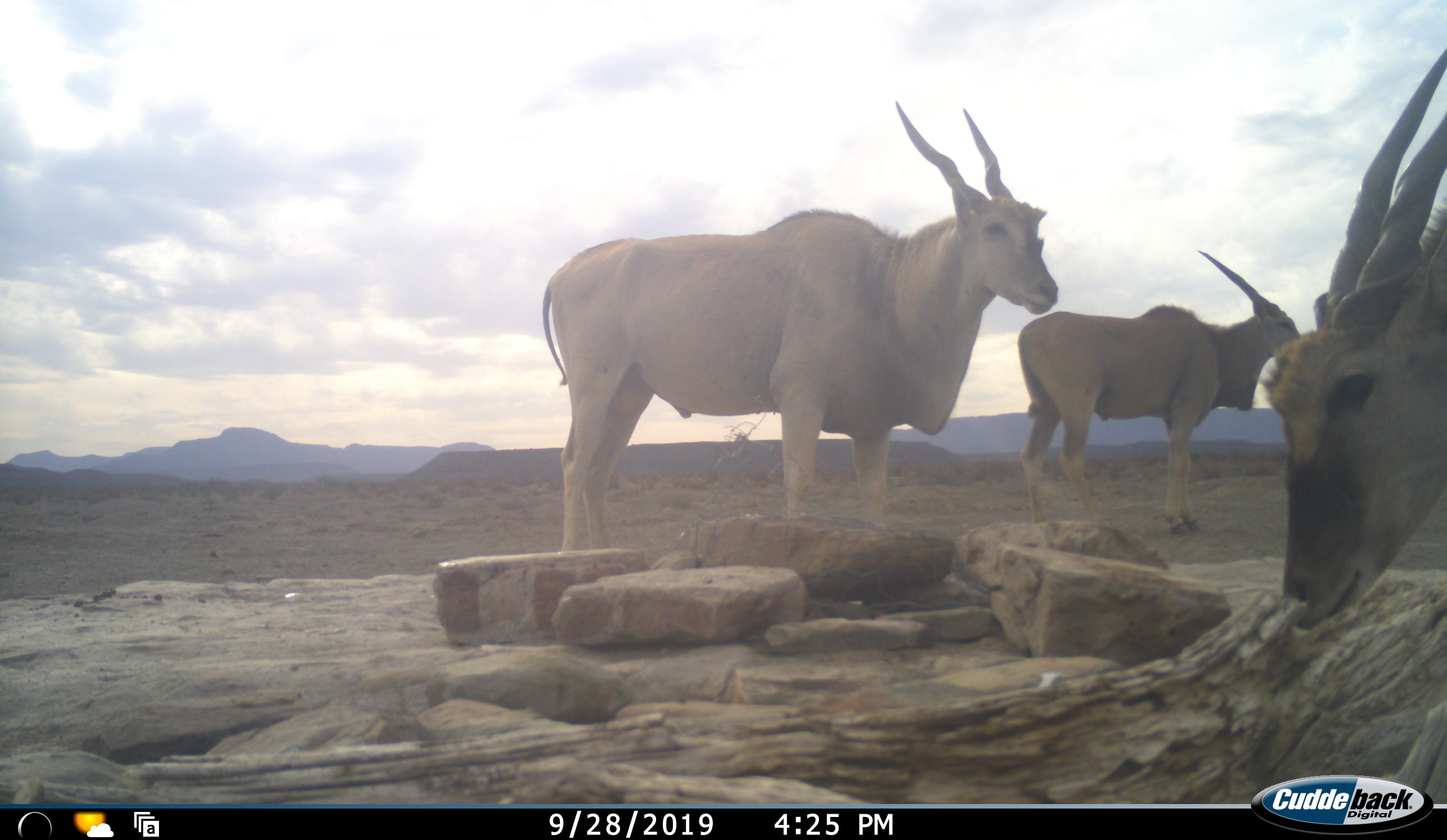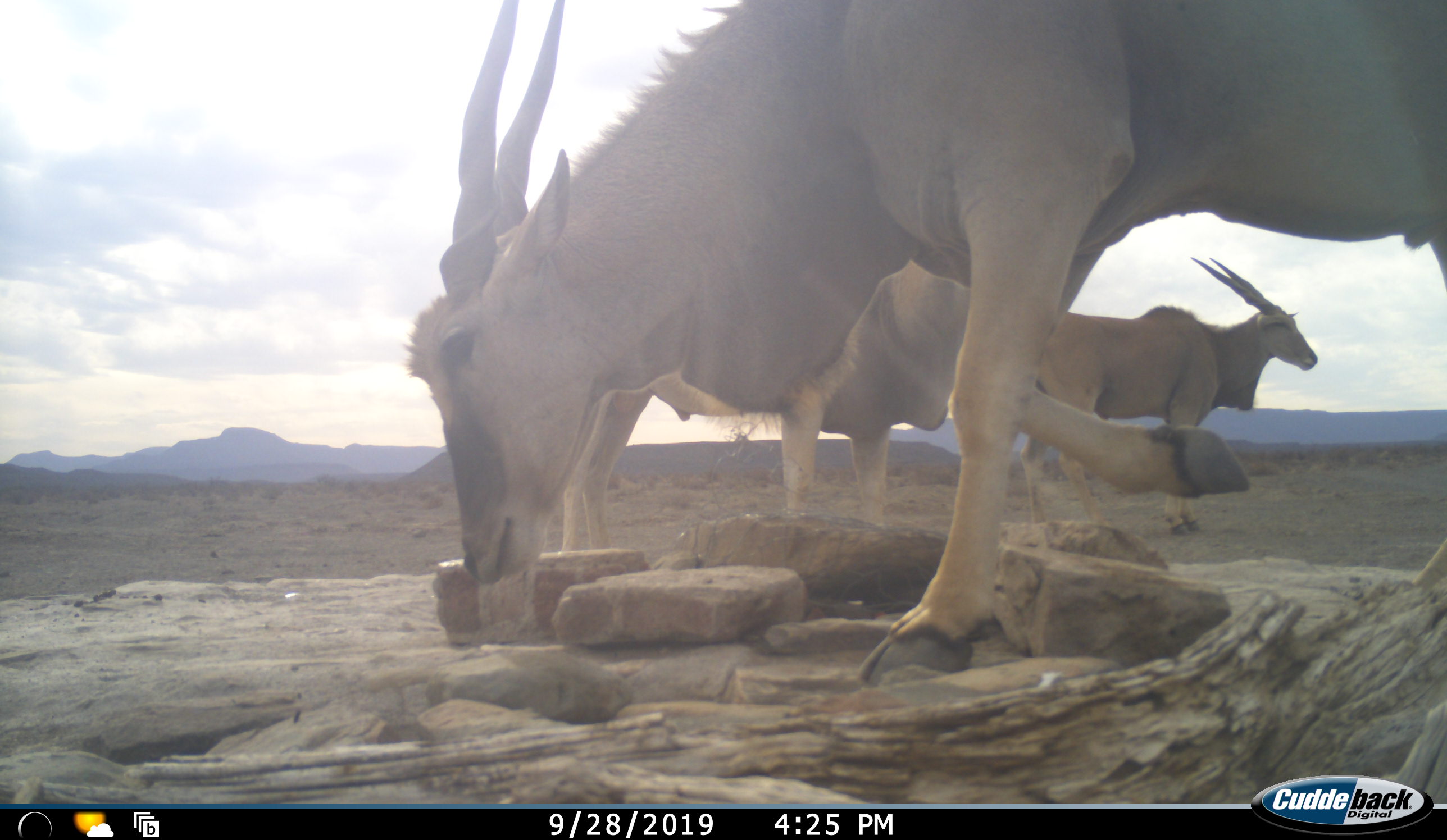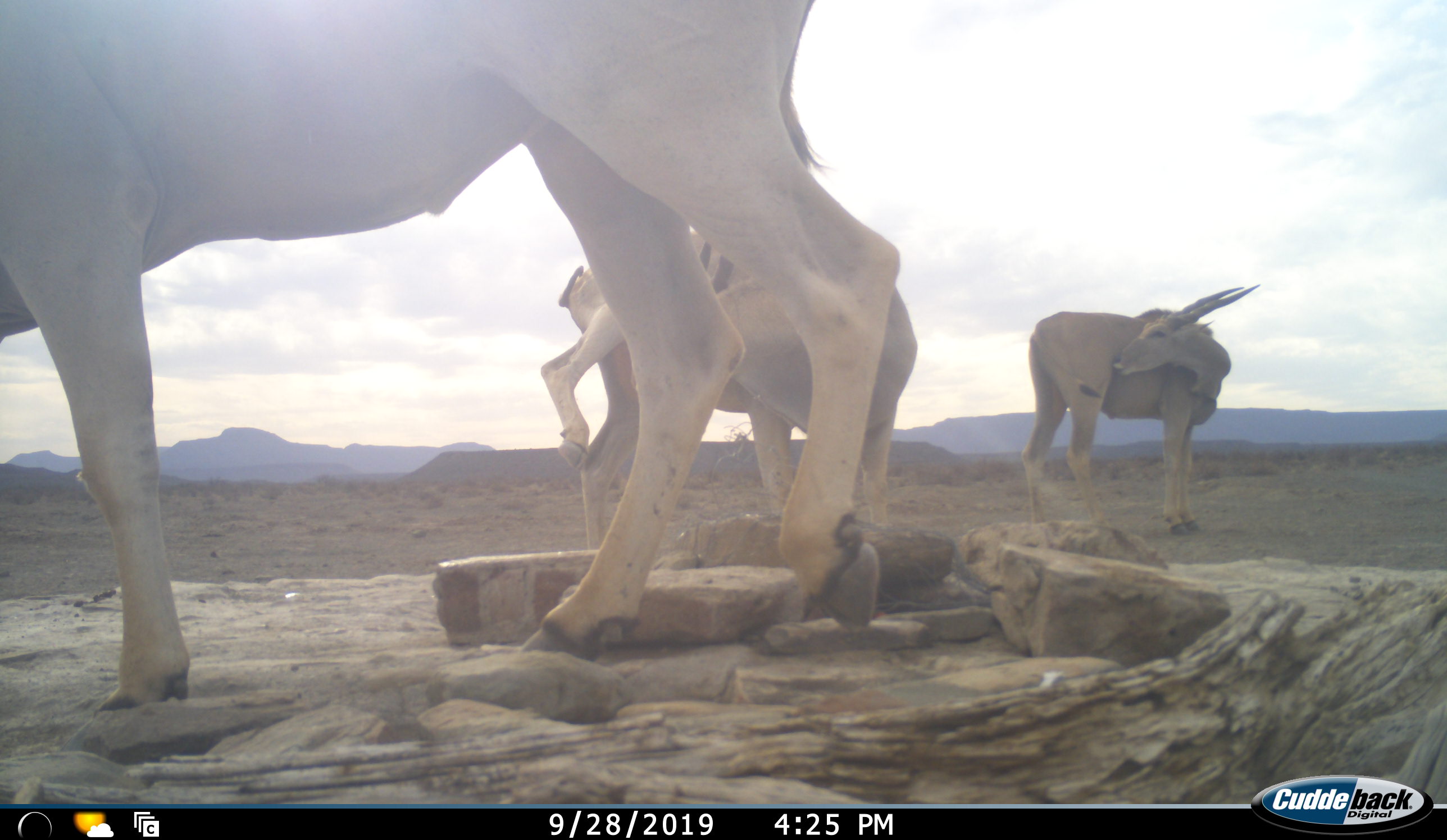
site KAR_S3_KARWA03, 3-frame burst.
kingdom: Animalia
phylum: Chordata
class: Mammalia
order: Artiodactyla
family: Bovidae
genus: Tragelaphus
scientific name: Tragelaphus oryx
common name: eland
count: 3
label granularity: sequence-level